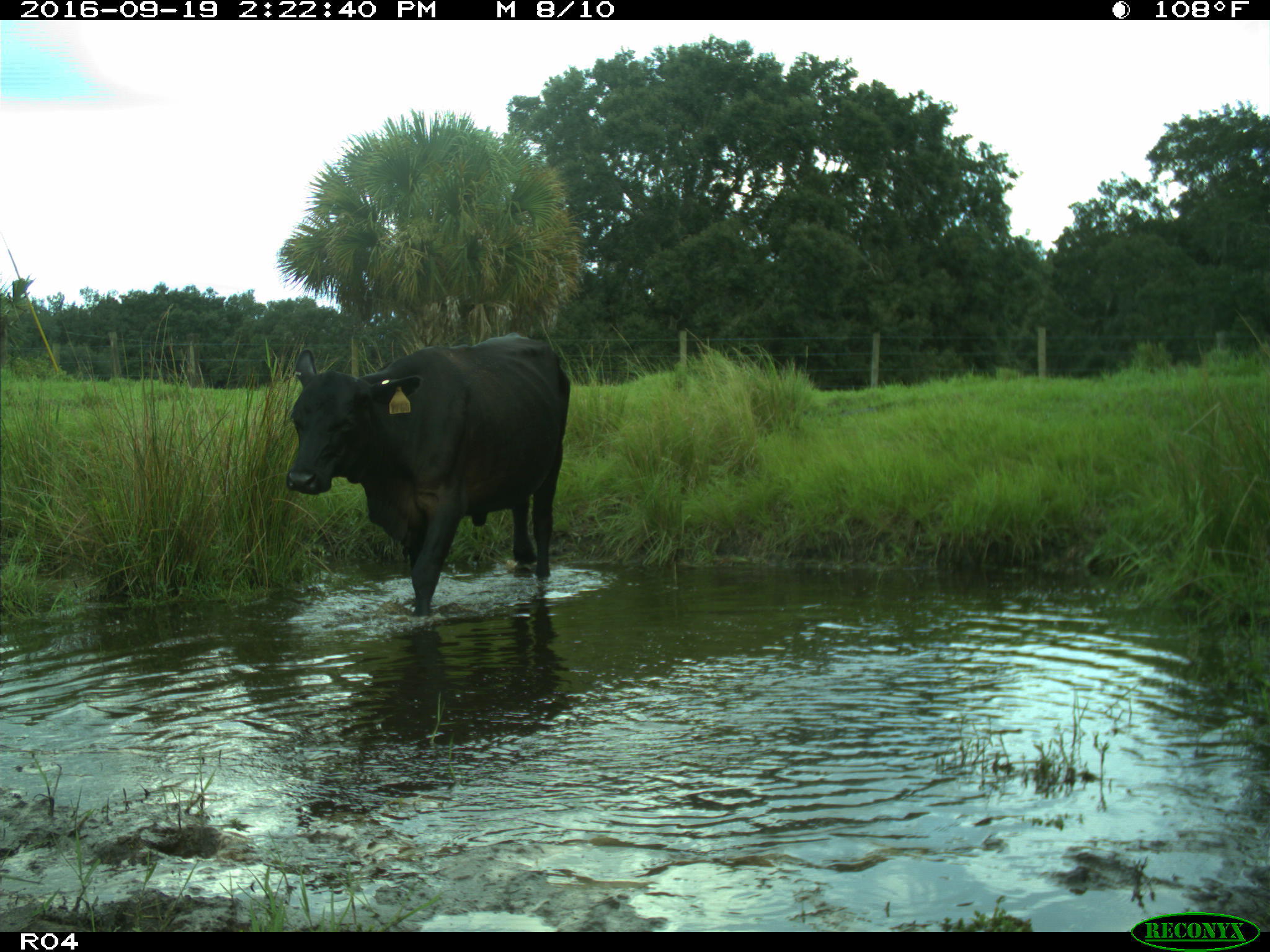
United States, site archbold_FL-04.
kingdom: Animalia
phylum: Chordata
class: Mammalia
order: Artiodactyla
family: Bovidae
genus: Bos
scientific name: Bos taurus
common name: domestic cow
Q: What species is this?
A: Bos taurus (domestic cow).